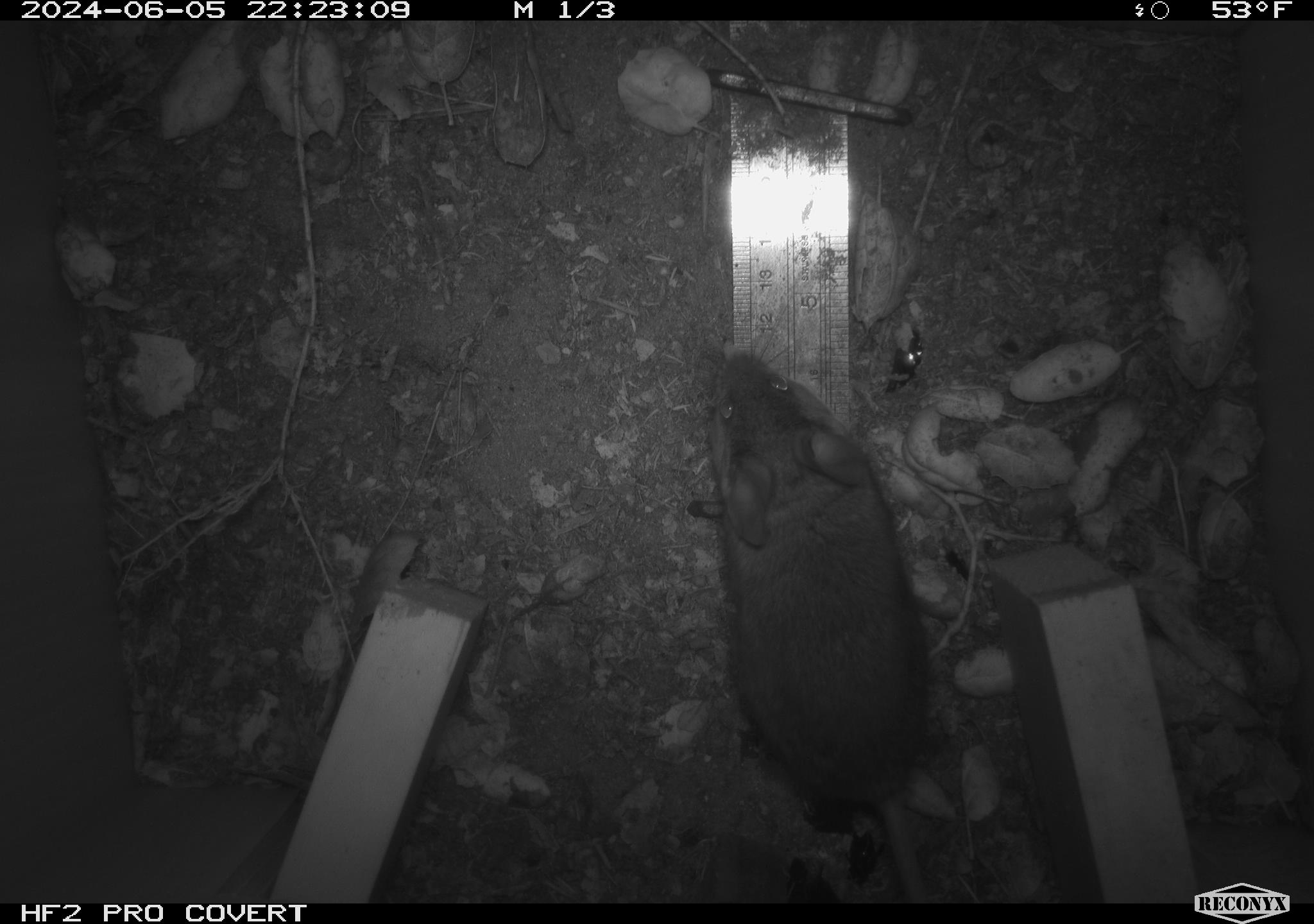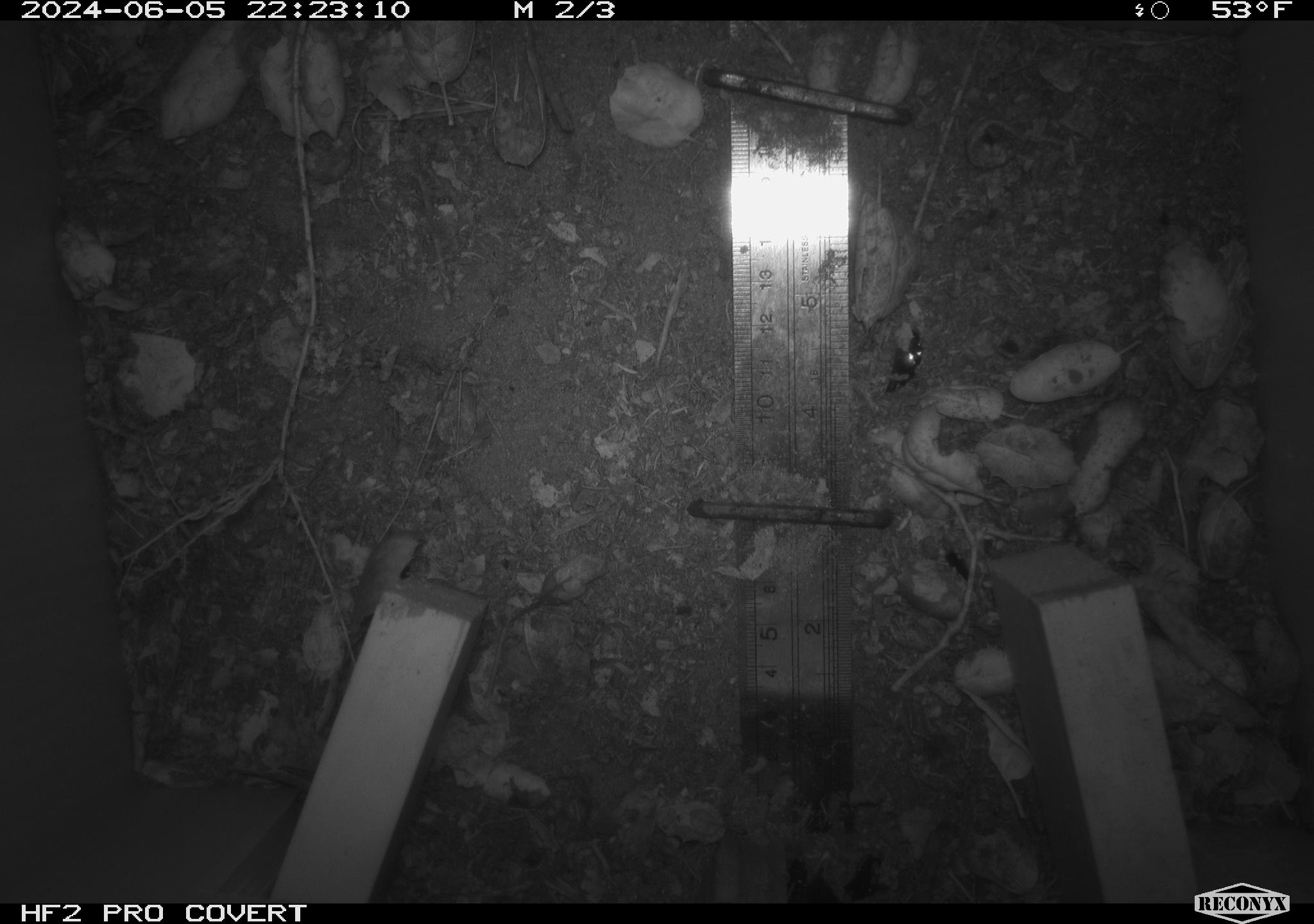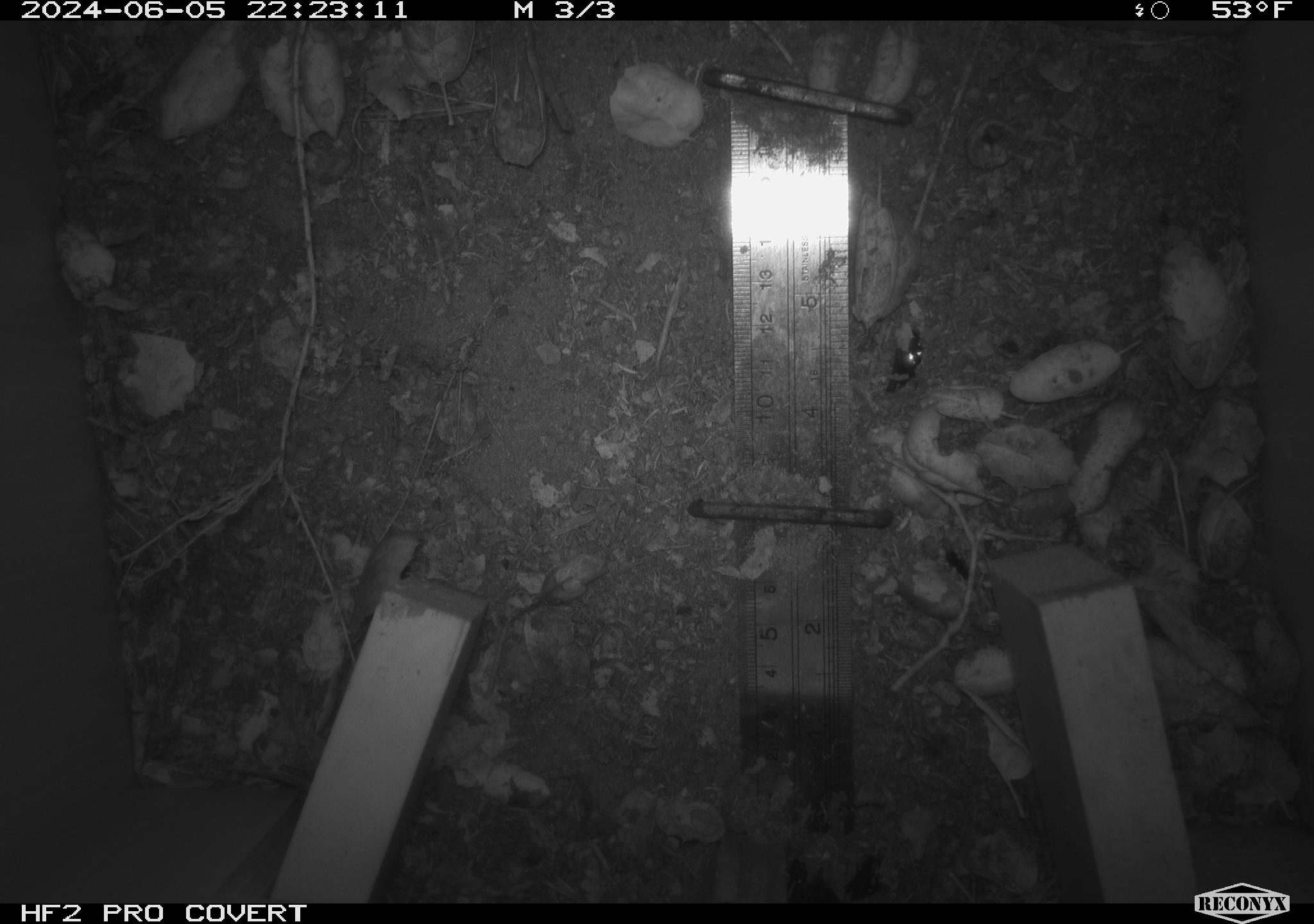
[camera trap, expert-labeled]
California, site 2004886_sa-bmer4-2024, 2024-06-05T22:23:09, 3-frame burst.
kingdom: Animalia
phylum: Chordata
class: Mammalia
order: Rodentia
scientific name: Rodentia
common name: woodrat or rat or mouse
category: woodrat or rat or mouse species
Woodrat or rat or mouse species (woodrat or rat or mouse) (Rodentia).